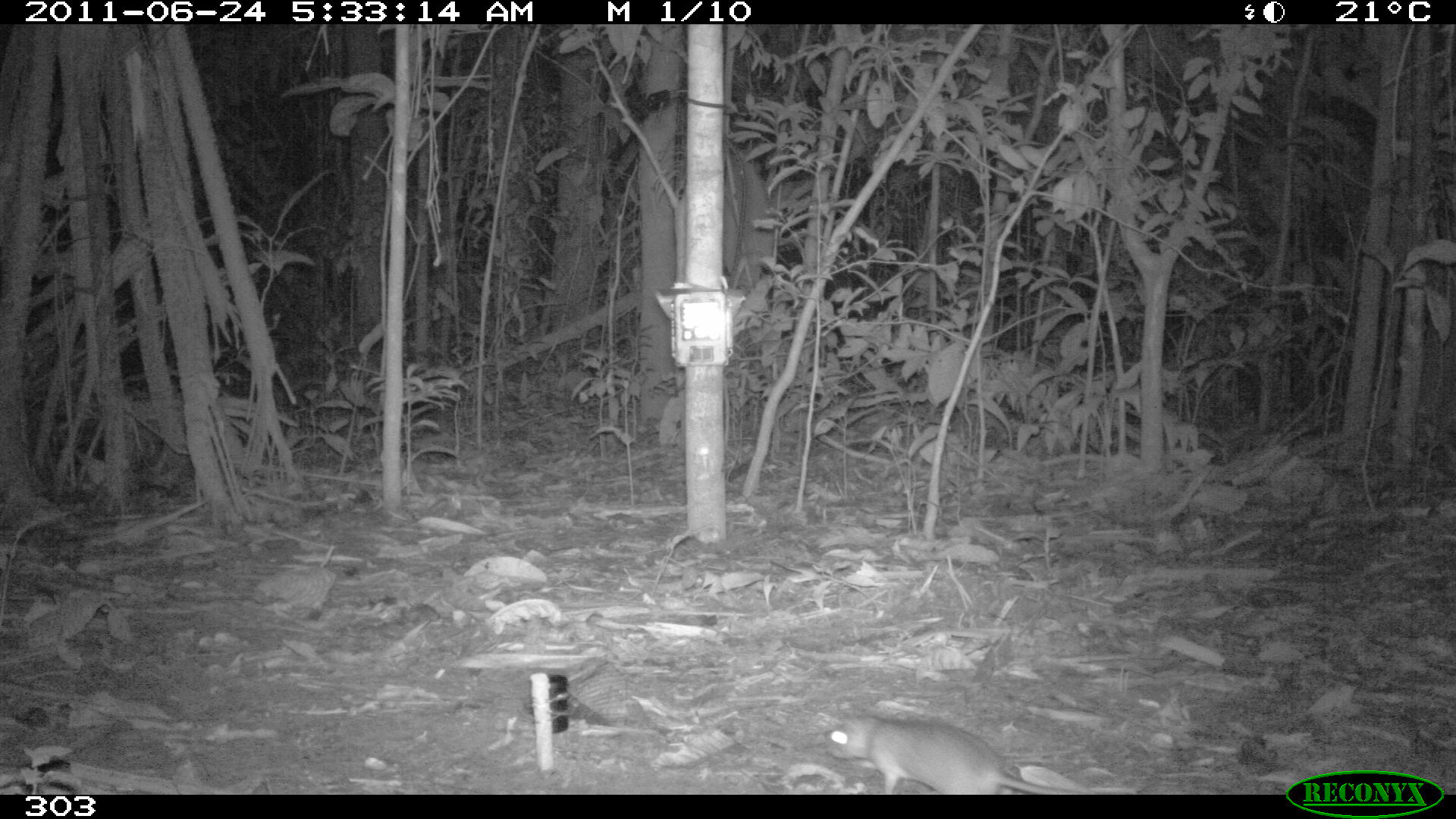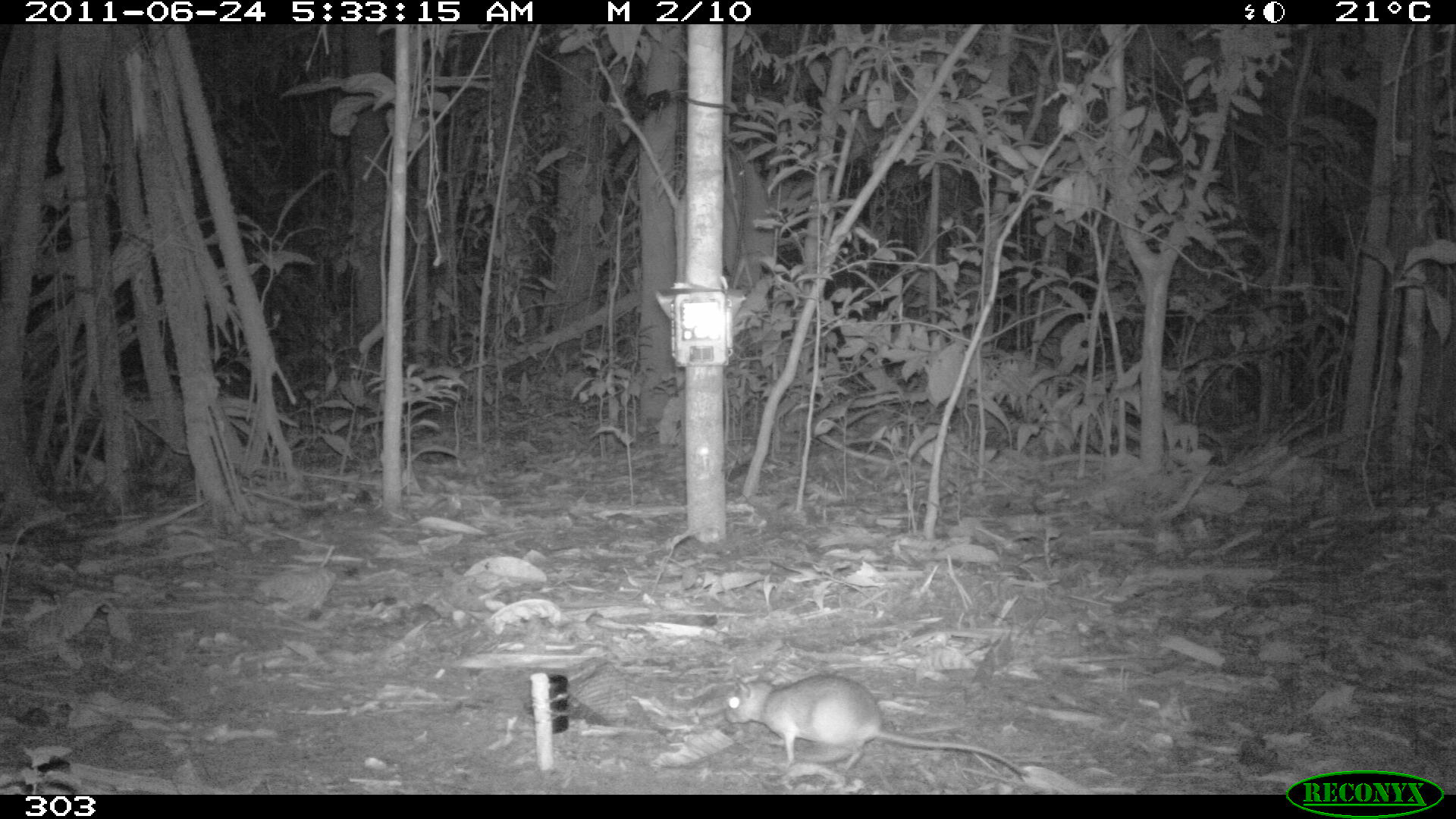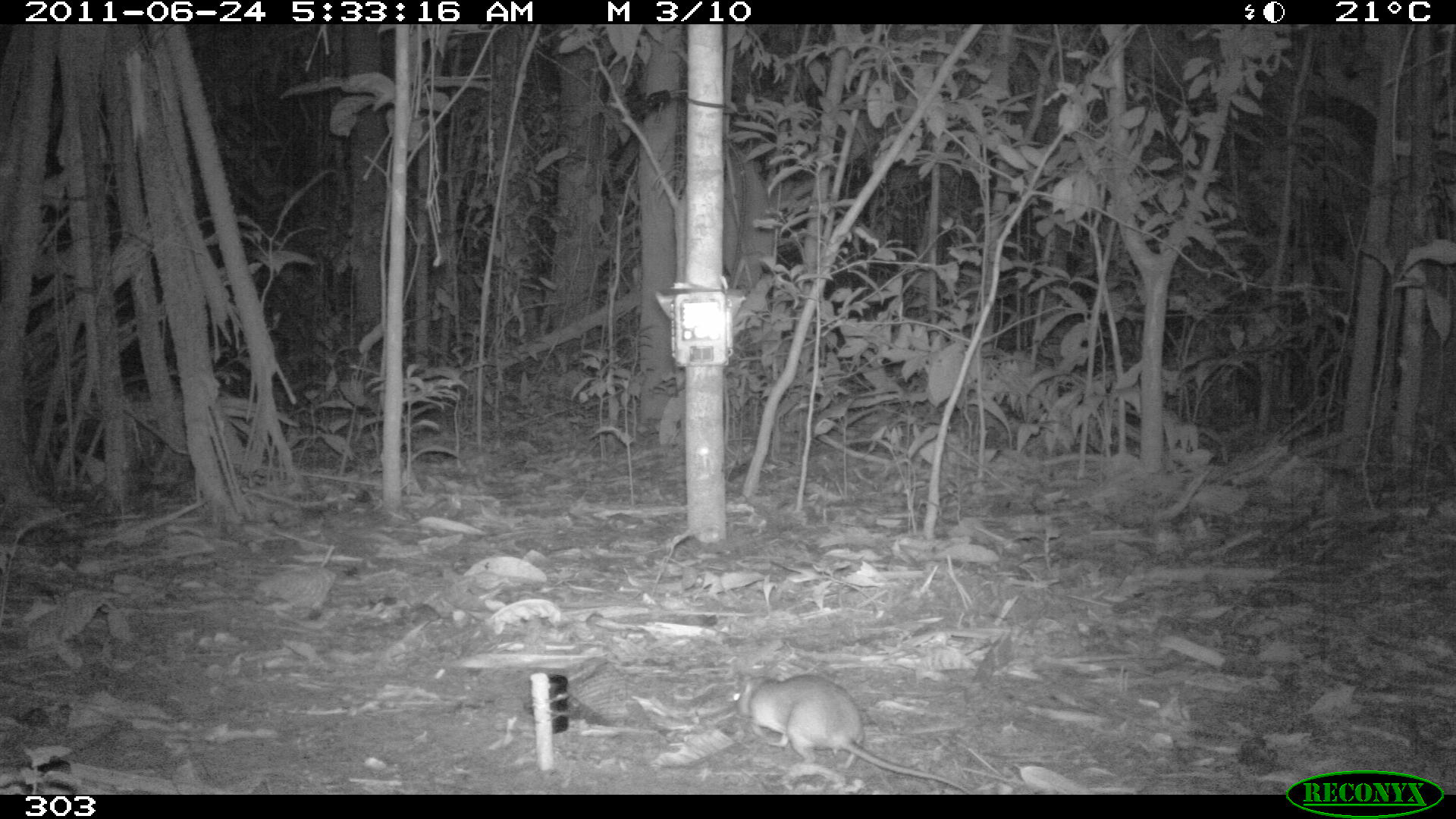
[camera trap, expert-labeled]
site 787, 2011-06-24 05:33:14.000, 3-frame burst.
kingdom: Animalia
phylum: Chordata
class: Mammalia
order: Rodentia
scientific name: Rodentia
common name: rodents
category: unknown rodent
Unknown rodent (rodents) (Rodentia).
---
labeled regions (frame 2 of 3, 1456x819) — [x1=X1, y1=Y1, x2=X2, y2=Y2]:
unknown rodent: [x1=724, y1=672, x2=1032, y2=775]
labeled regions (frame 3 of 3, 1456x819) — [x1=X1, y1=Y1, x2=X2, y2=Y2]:
unknown rodent: [x1=728, y1=671, x2=975, y2=793]